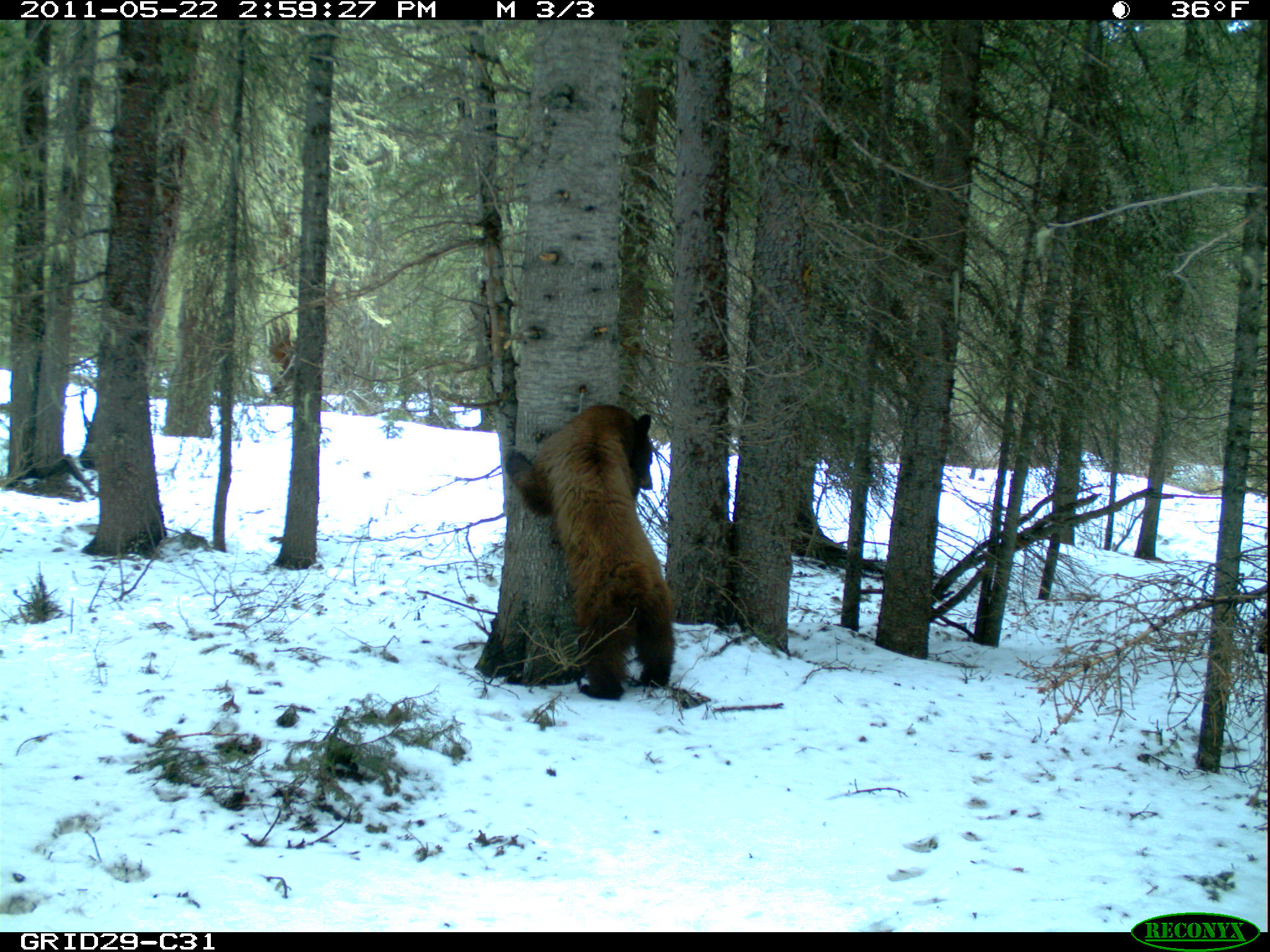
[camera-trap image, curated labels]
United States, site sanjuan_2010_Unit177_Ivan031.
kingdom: Animalia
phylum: Chordata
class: Mammalia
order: Carnivora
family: Ursidae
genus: Ursus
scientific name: Ursus americanus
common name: american black bear